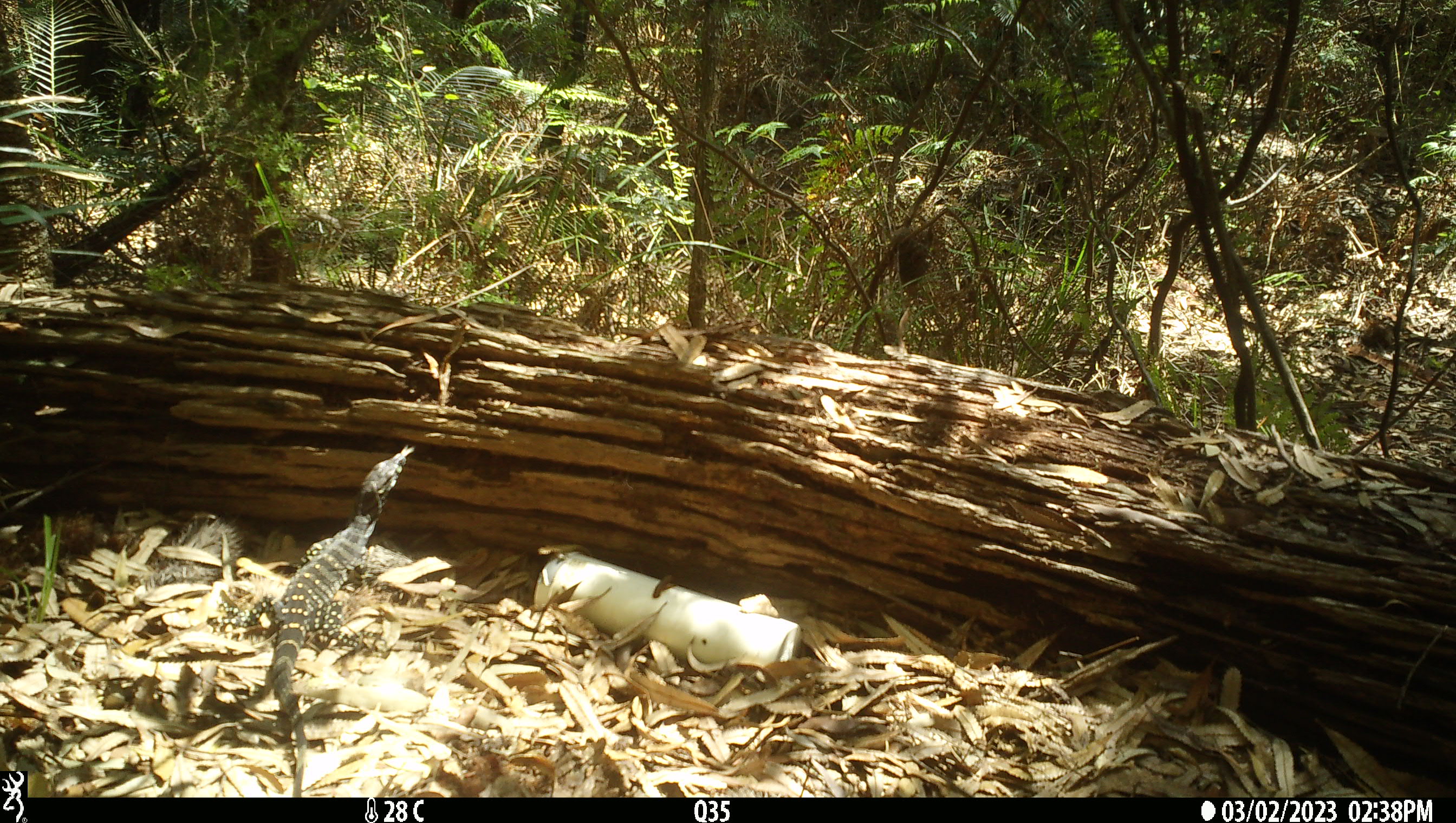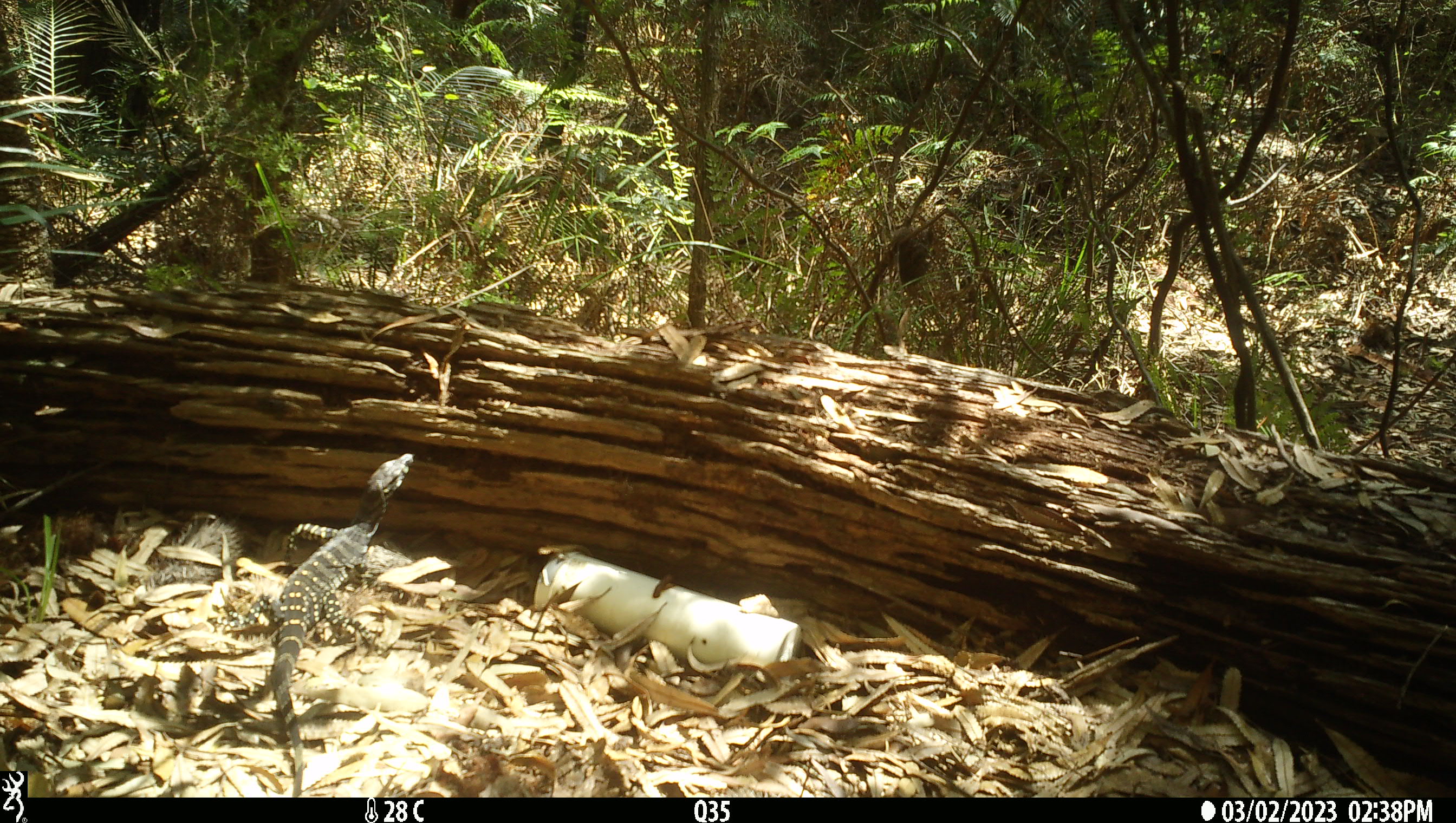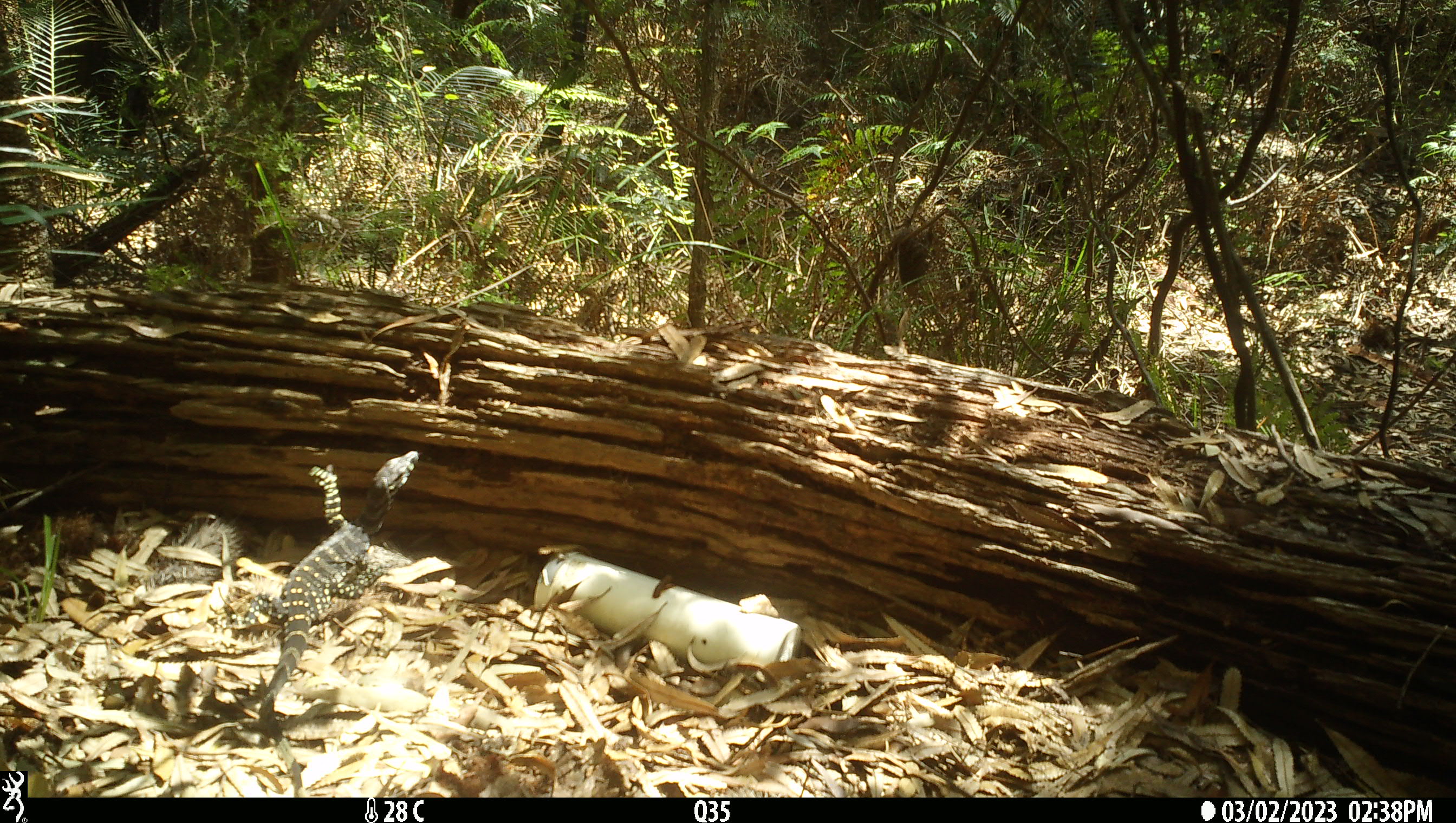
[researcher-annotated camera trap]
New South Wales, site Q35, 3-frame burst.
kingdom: Animalia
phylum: Chordata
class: Reptilia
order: Squamata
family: Varanidae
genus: Varanus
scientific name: Varanus varius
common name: lace monitor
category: goanna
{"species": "goanna (lace monitor) (Varanus varius)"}